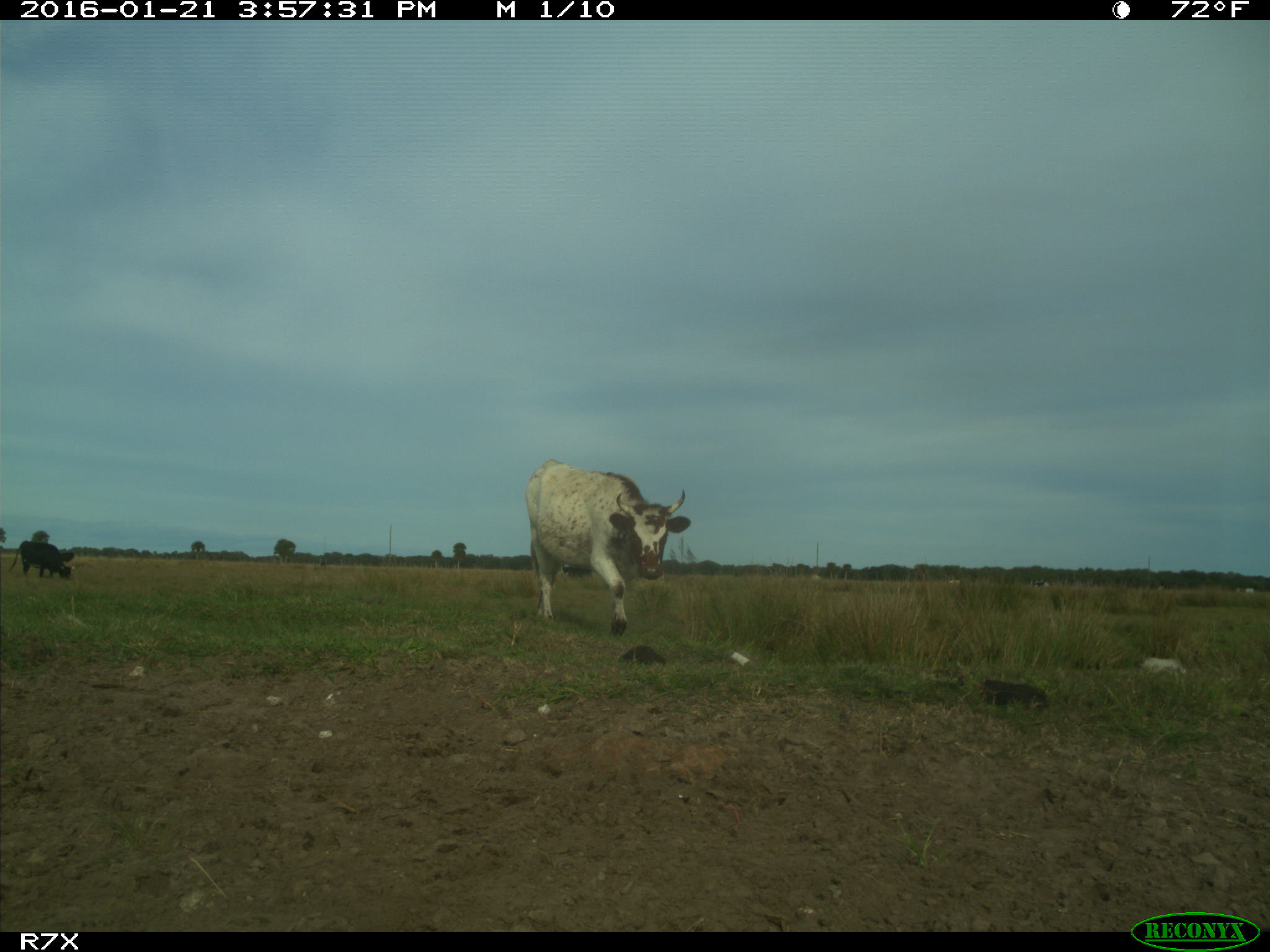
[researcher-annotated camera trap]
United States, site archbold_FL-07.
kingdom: Animalia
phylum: Chordata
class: Mammalia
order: Artiodactyla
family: Bovidae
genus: Bos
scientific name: Bos taurus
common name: domestic cow